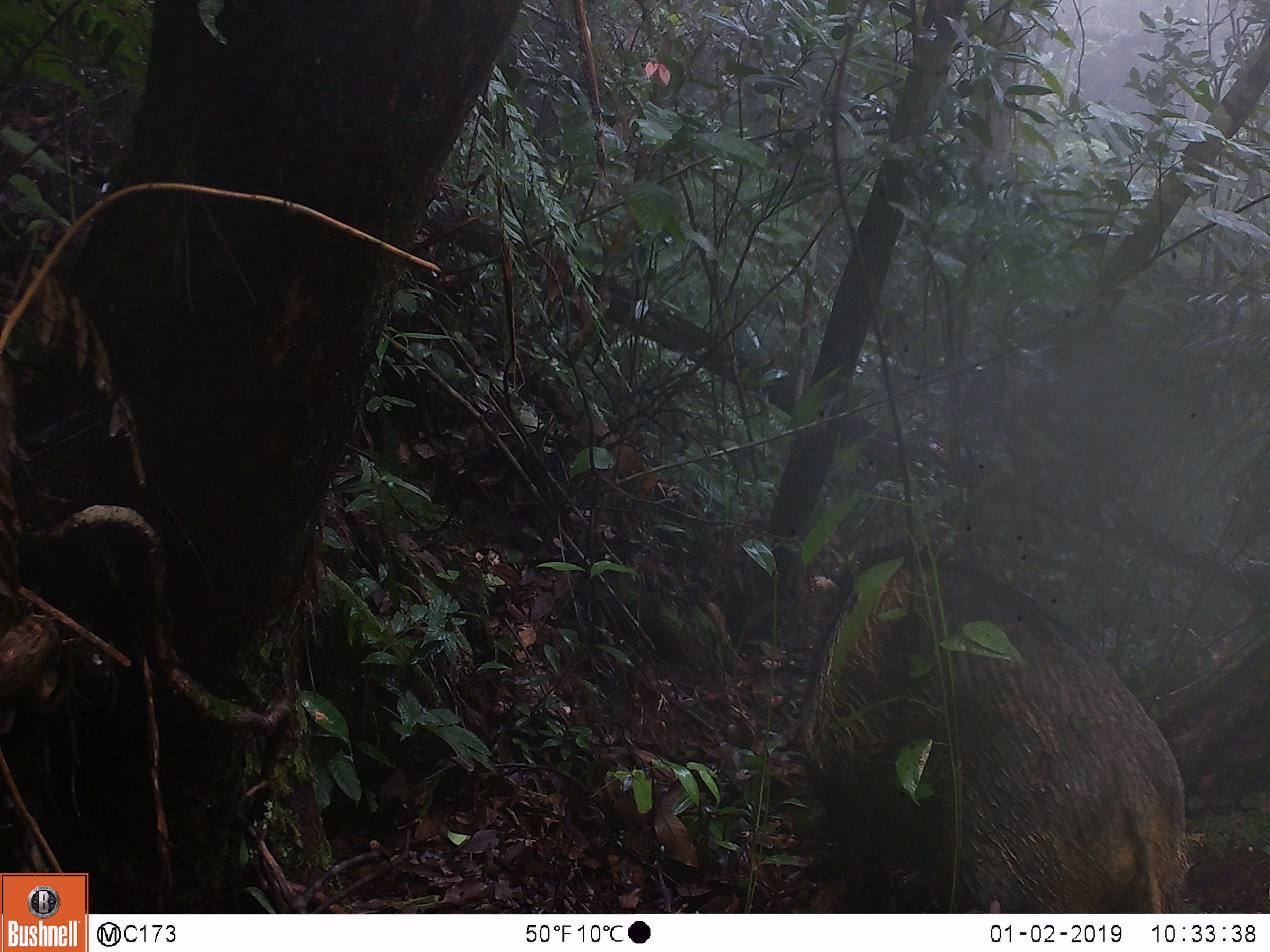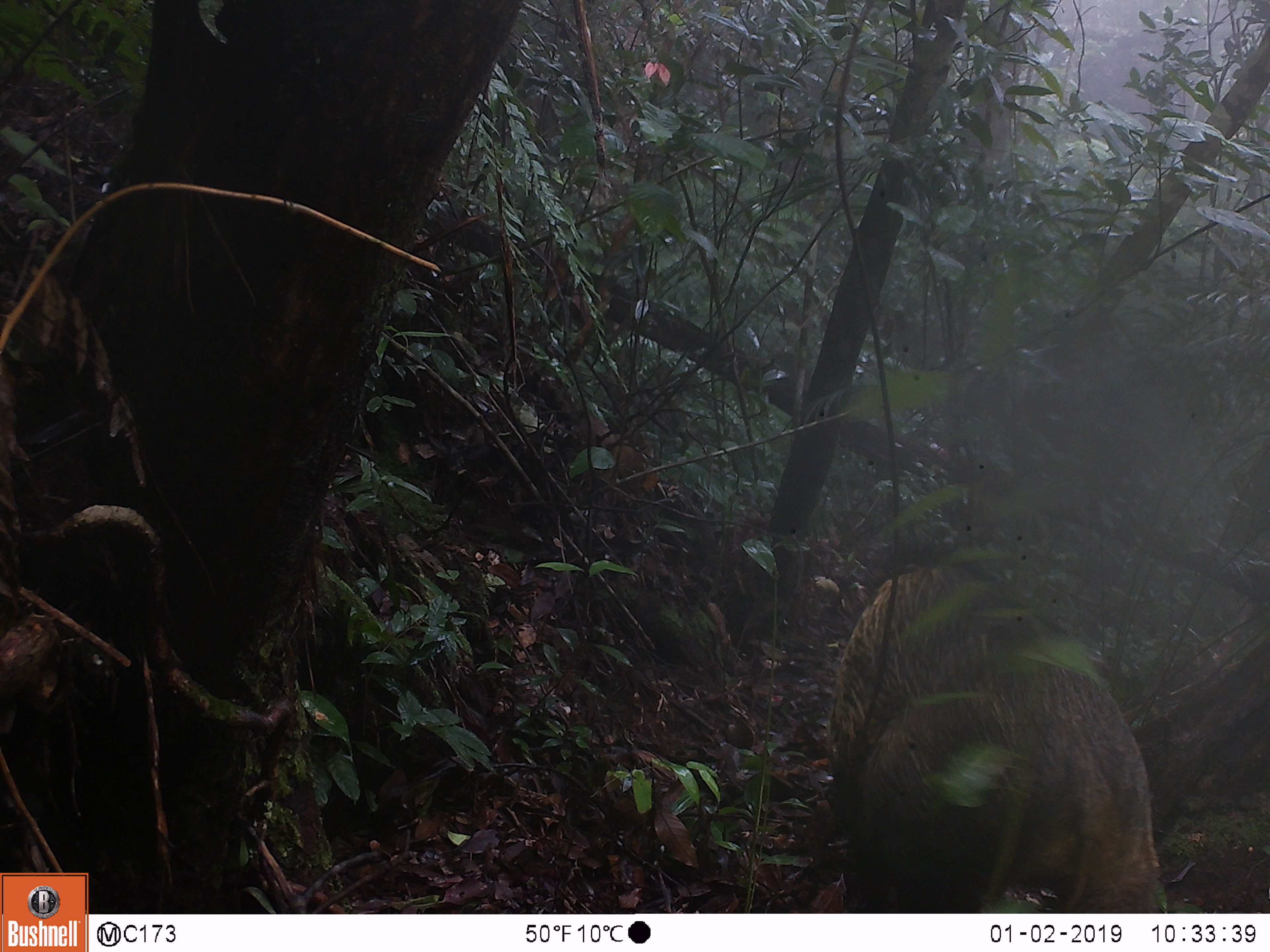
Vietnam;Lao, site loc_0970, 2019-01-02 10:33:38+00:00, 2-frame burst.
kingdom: Animalia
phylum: Chordata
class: Mammalia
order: Artiodactyla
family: Suidae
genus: Sus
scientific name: Sus scrofa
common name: eurasian wild pig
Eurasian wild pig (Sus scrofa). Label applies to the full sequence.